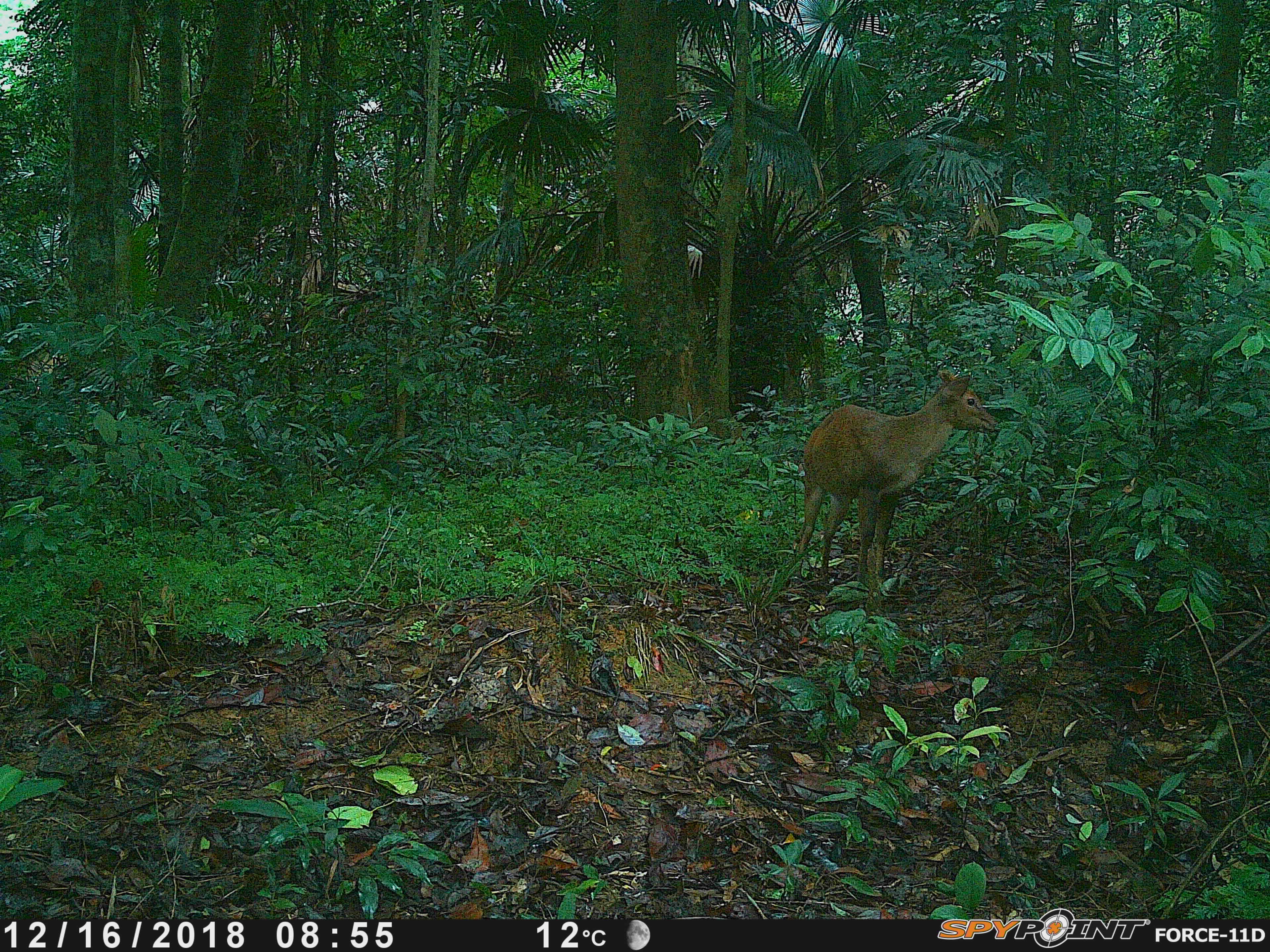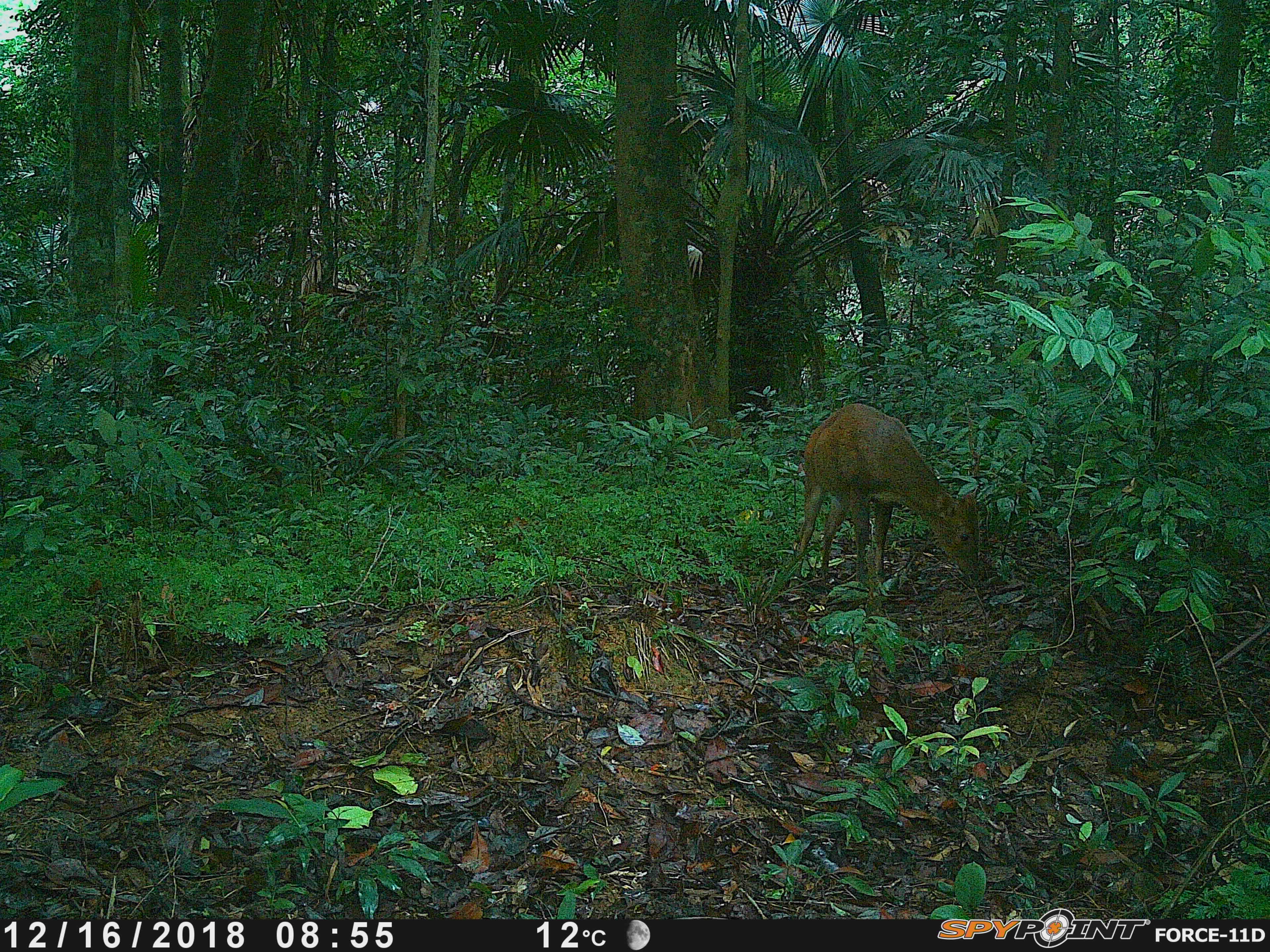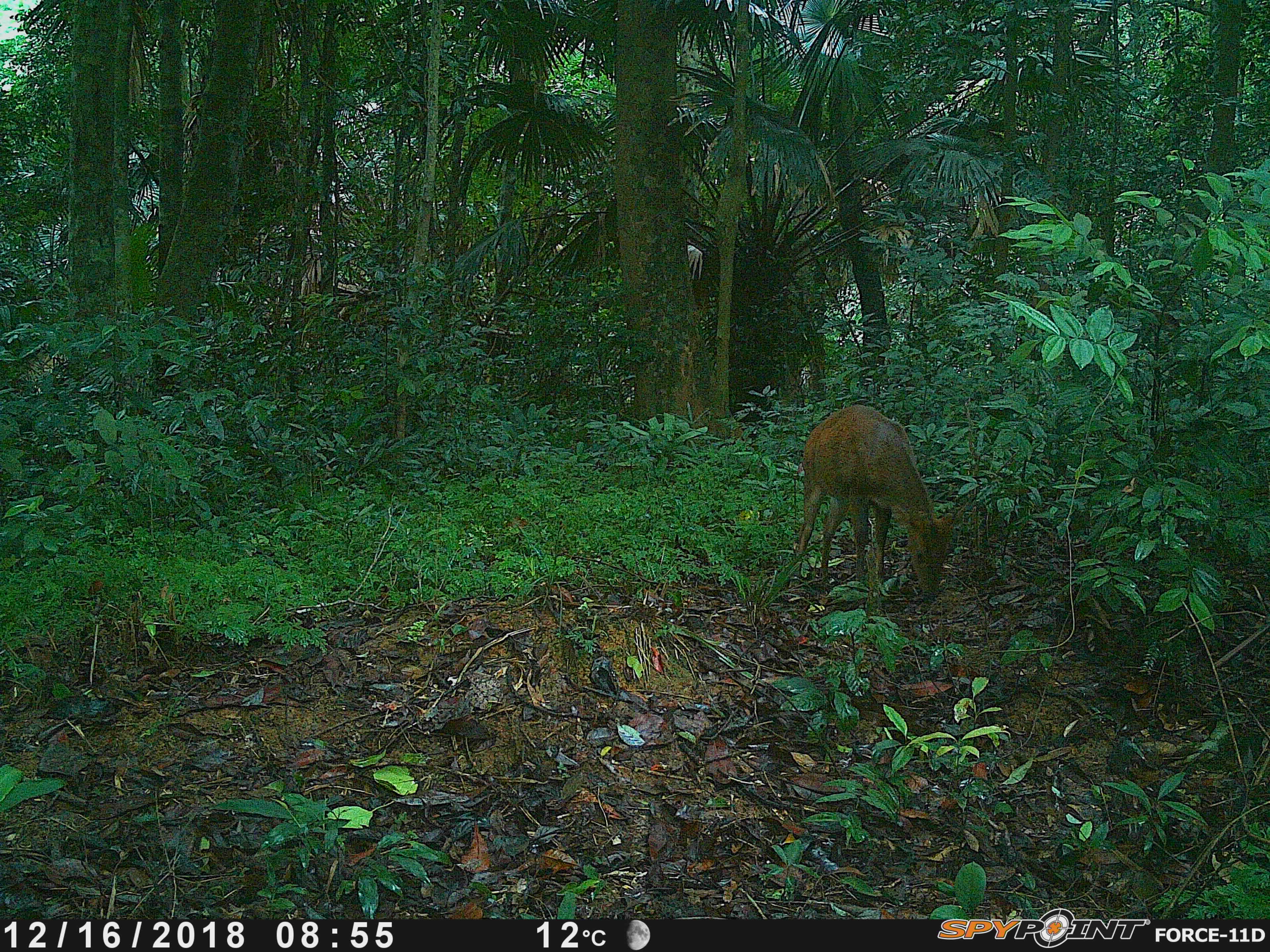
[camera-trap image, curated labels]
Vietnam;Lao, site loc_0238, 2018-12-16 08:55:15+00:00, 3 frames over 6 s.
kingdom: Animalia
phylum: Chordata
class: Mammalia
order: Artiodactyla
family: Cervidae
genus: Muntiacus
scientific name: Muntiacus vuquangensis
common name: large-antlered muntjac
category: large antlered muntjac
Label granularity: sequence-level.